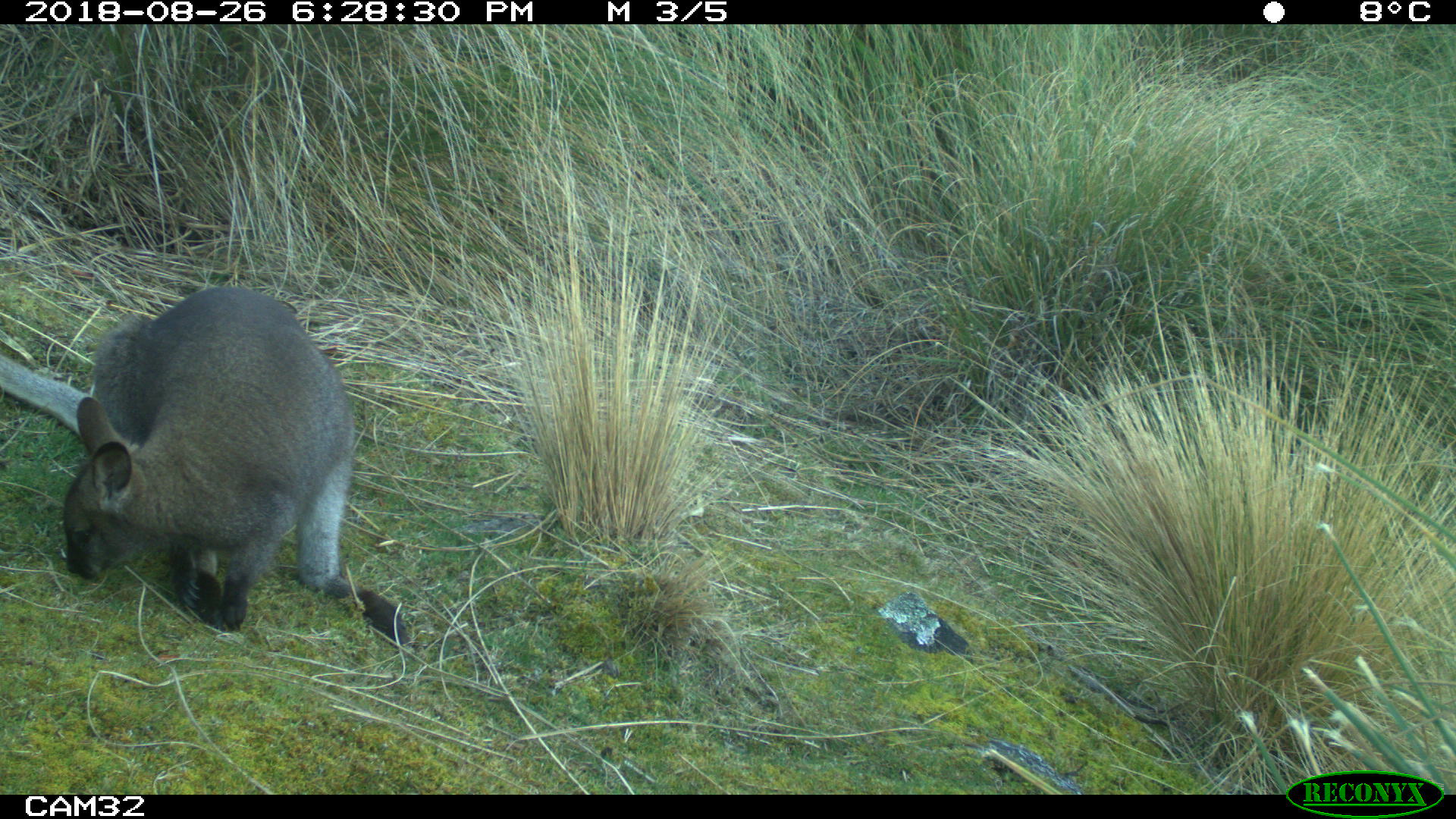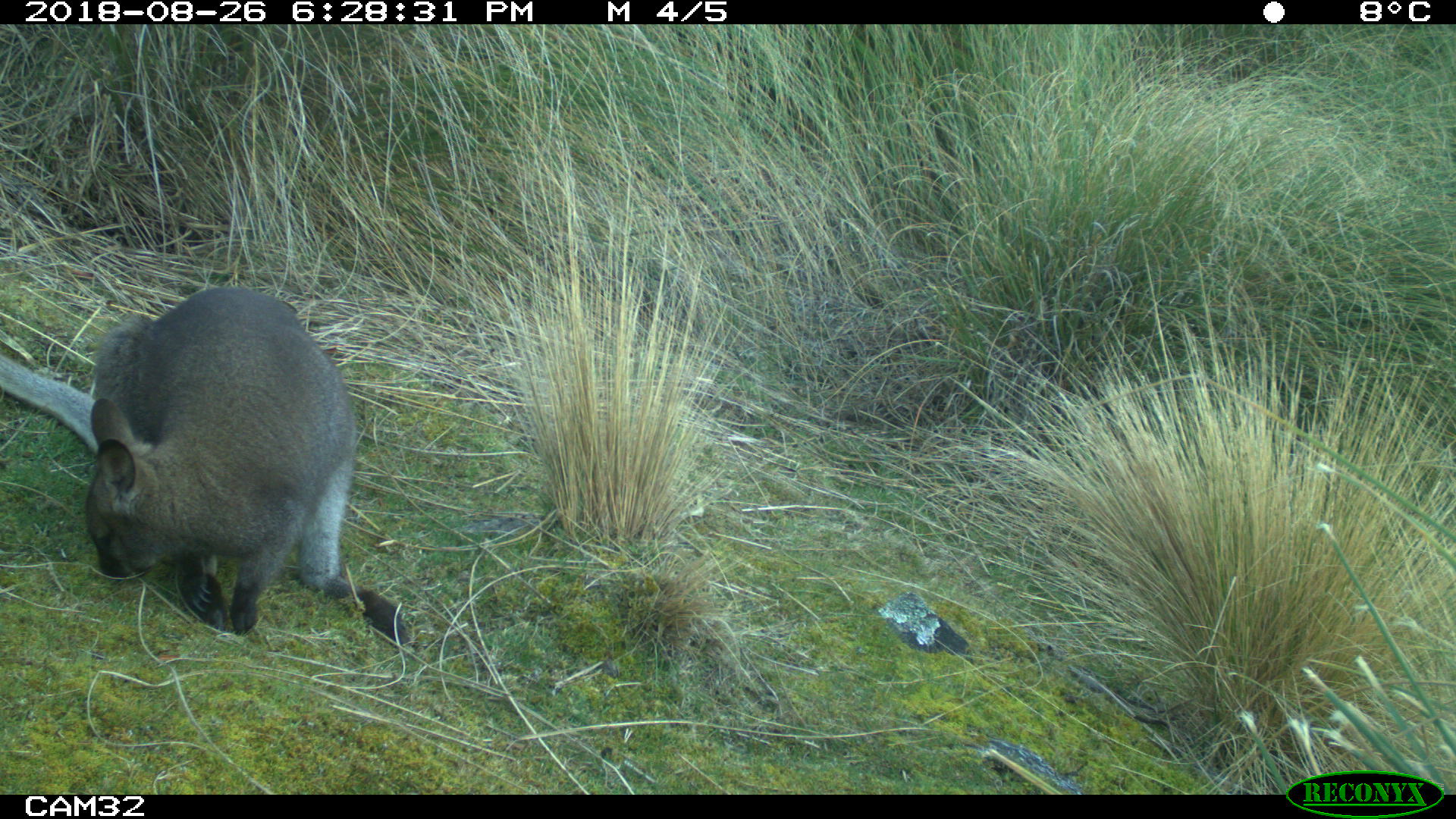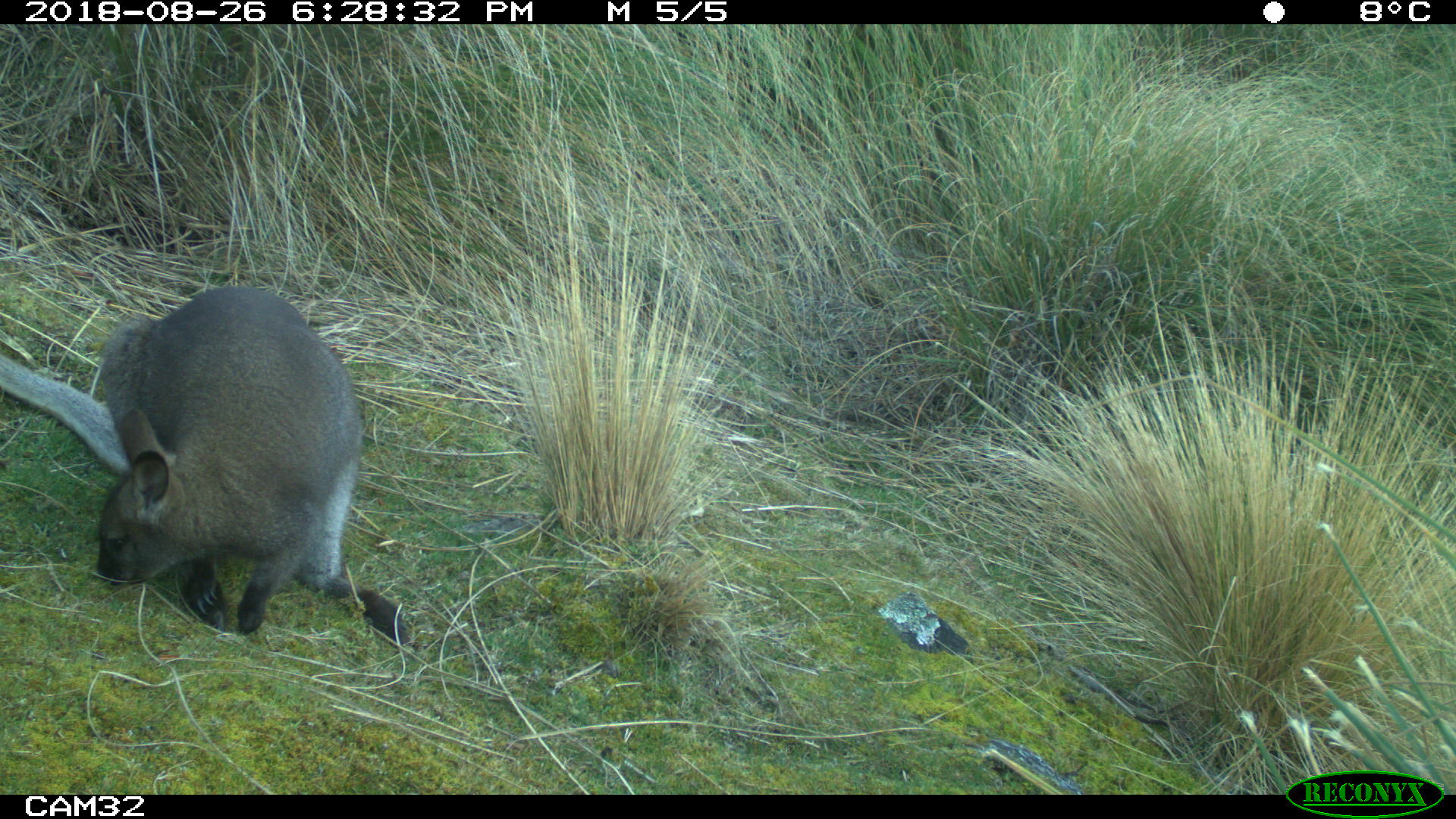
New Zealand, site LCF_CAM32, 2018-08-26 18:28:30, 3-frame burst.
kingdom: Animalia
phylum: Chordata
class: Mammalia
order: Diprotodontia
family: Macropodidae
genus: Notamacropus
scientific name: Notamacropus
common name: wallaby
Wallaby (Notamacropus).